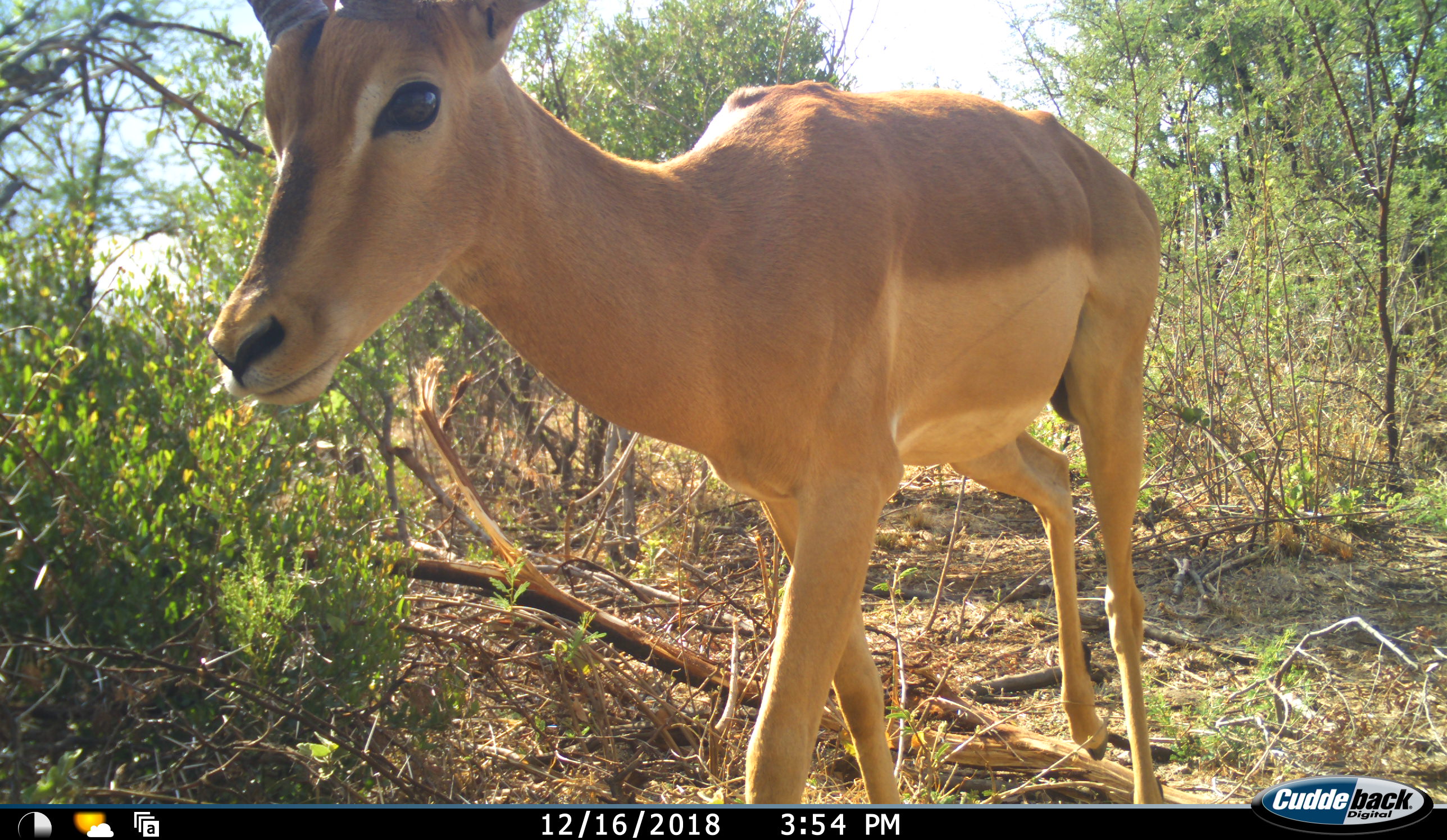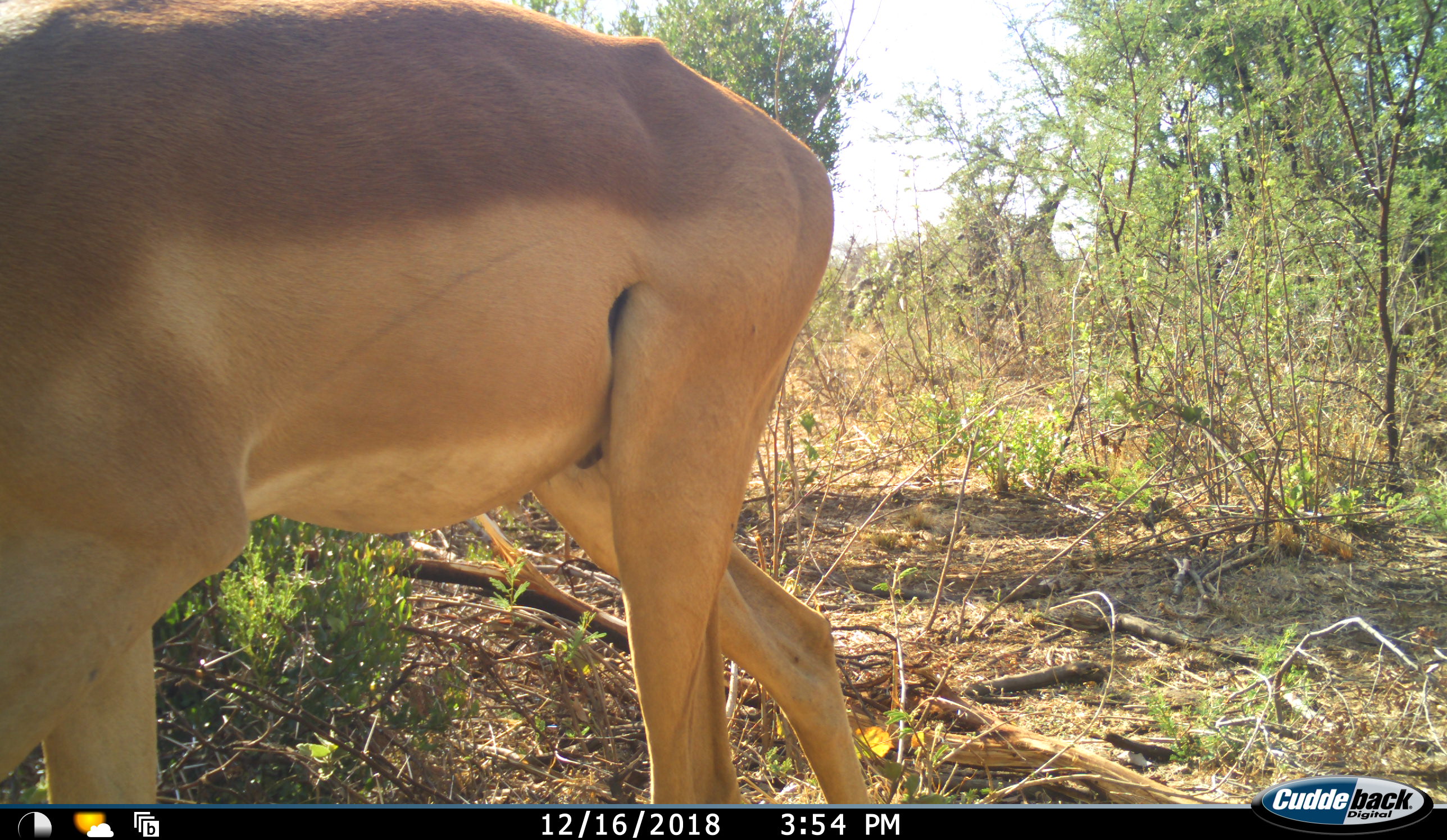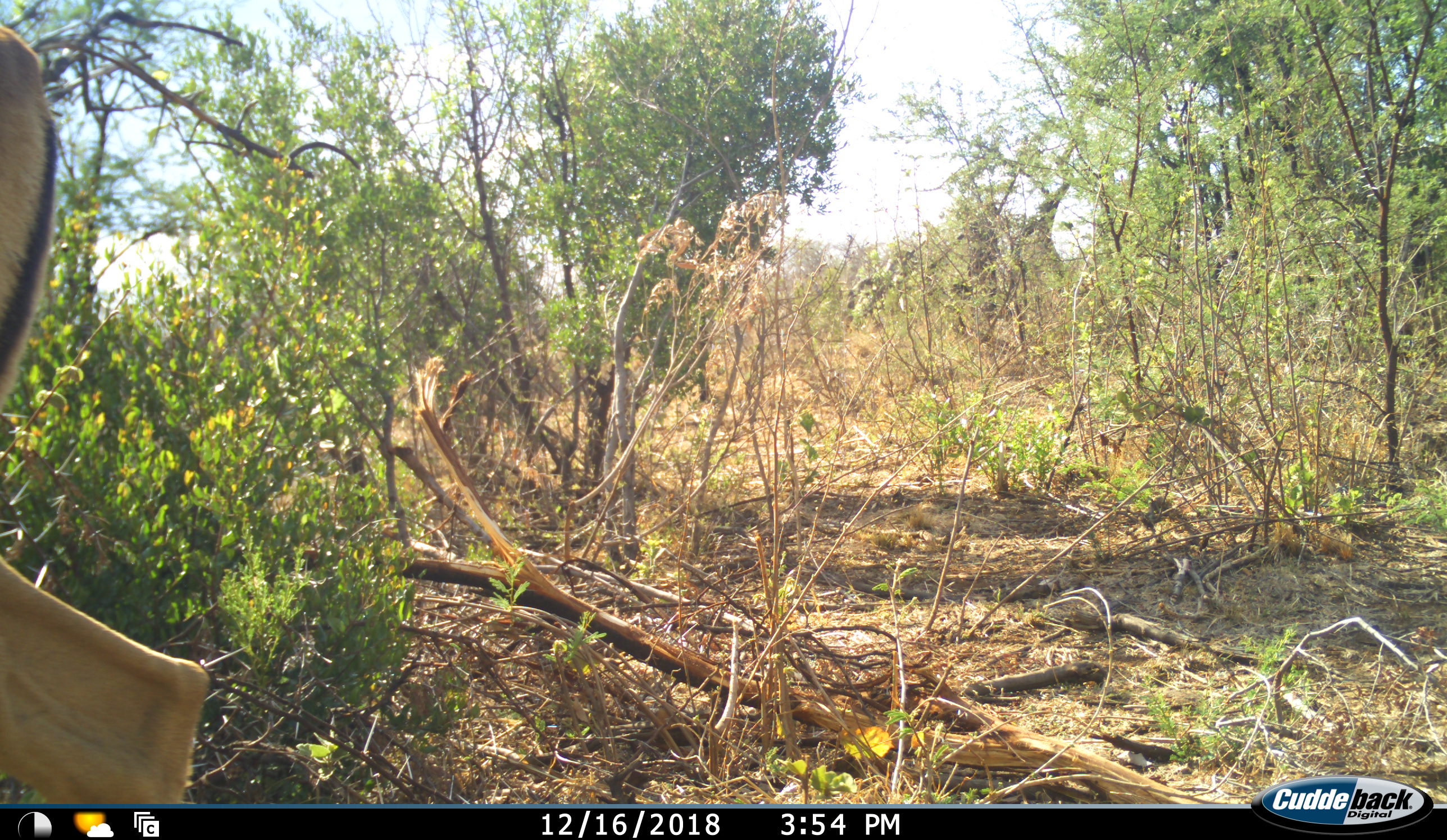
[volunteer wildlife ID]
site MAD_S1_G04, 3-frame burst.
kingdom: Animalia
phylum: Chordata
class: Mammalia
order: Artiodactyla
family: Bovidae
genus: Aepyceros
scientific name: Aepyceros melampus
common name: impala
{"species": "impala (Aepyceros melampus)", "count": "1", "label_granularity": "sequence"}